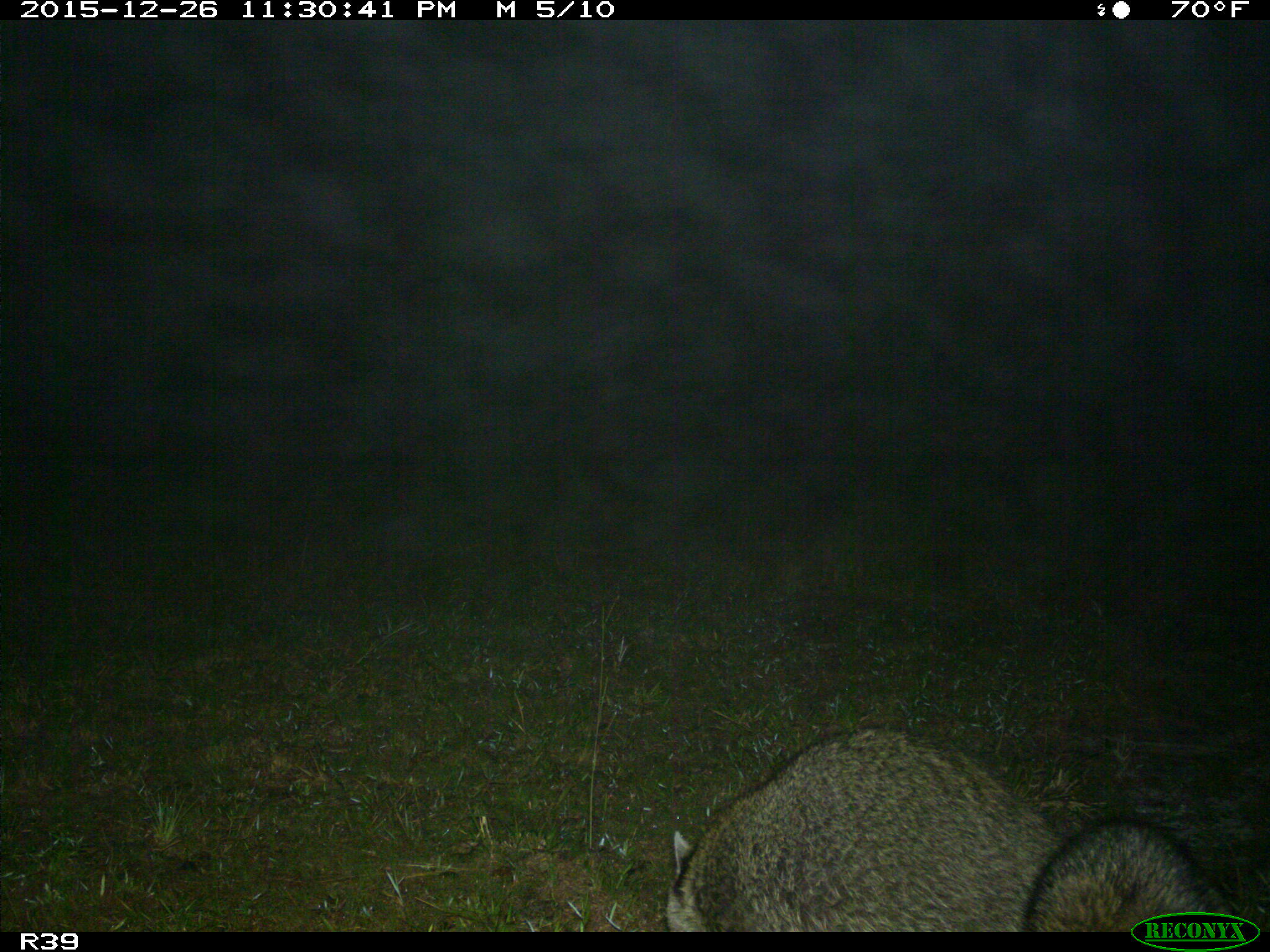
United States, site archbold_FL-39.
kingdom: Animalia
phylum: Chordata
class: Mammalia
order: Carnivora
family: Procyonidae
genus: Procyon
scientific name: Procyon lotor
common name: common raccoon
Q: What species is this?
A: Procyon lotor (common raccoon).